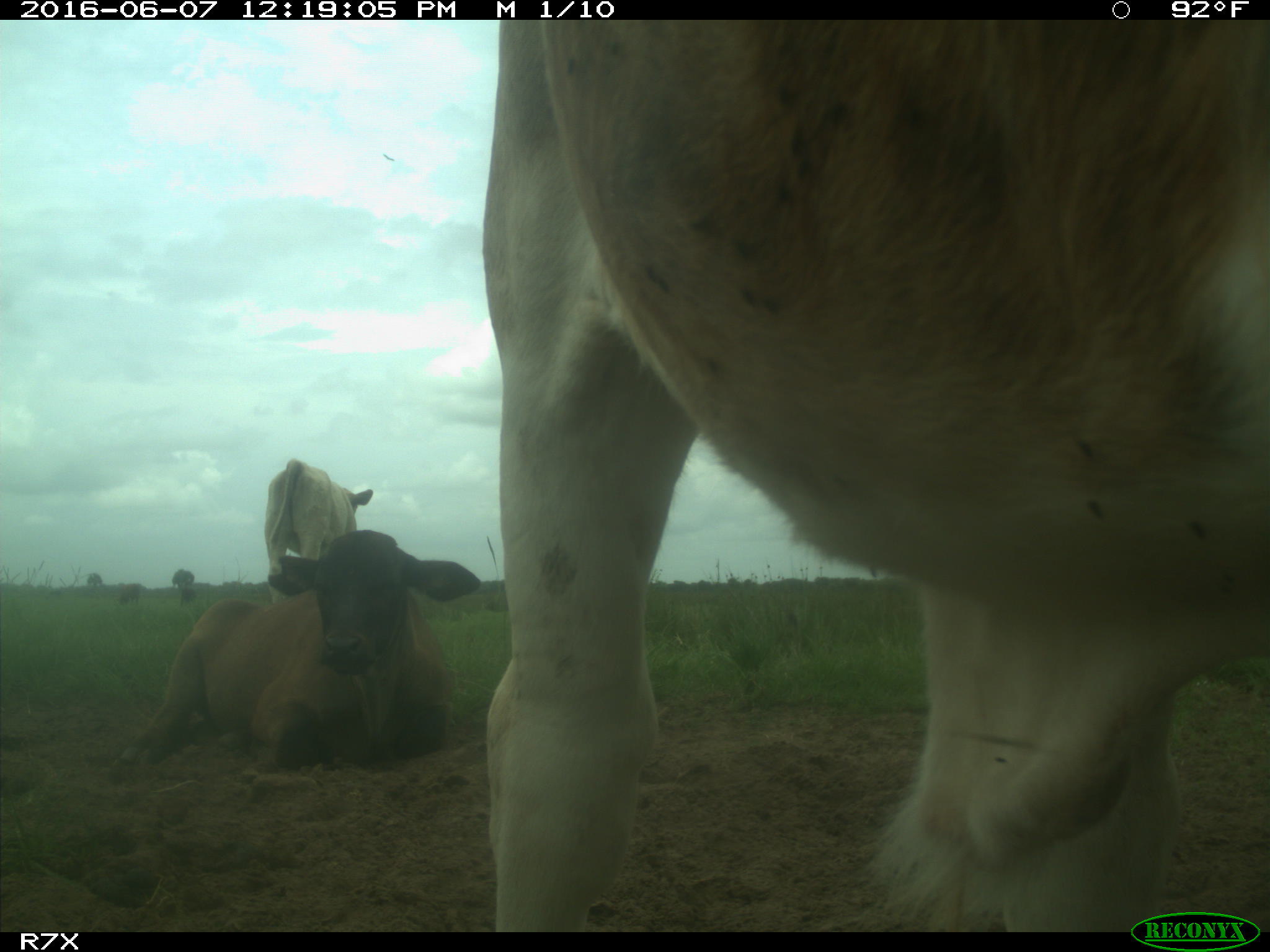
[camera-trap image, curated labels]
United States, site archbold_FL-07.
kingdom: Animalia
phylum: Chordata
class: Mammalia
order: Artiodactyla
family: Bovidae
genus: Bos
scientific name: Bos taurus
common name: domestic cow